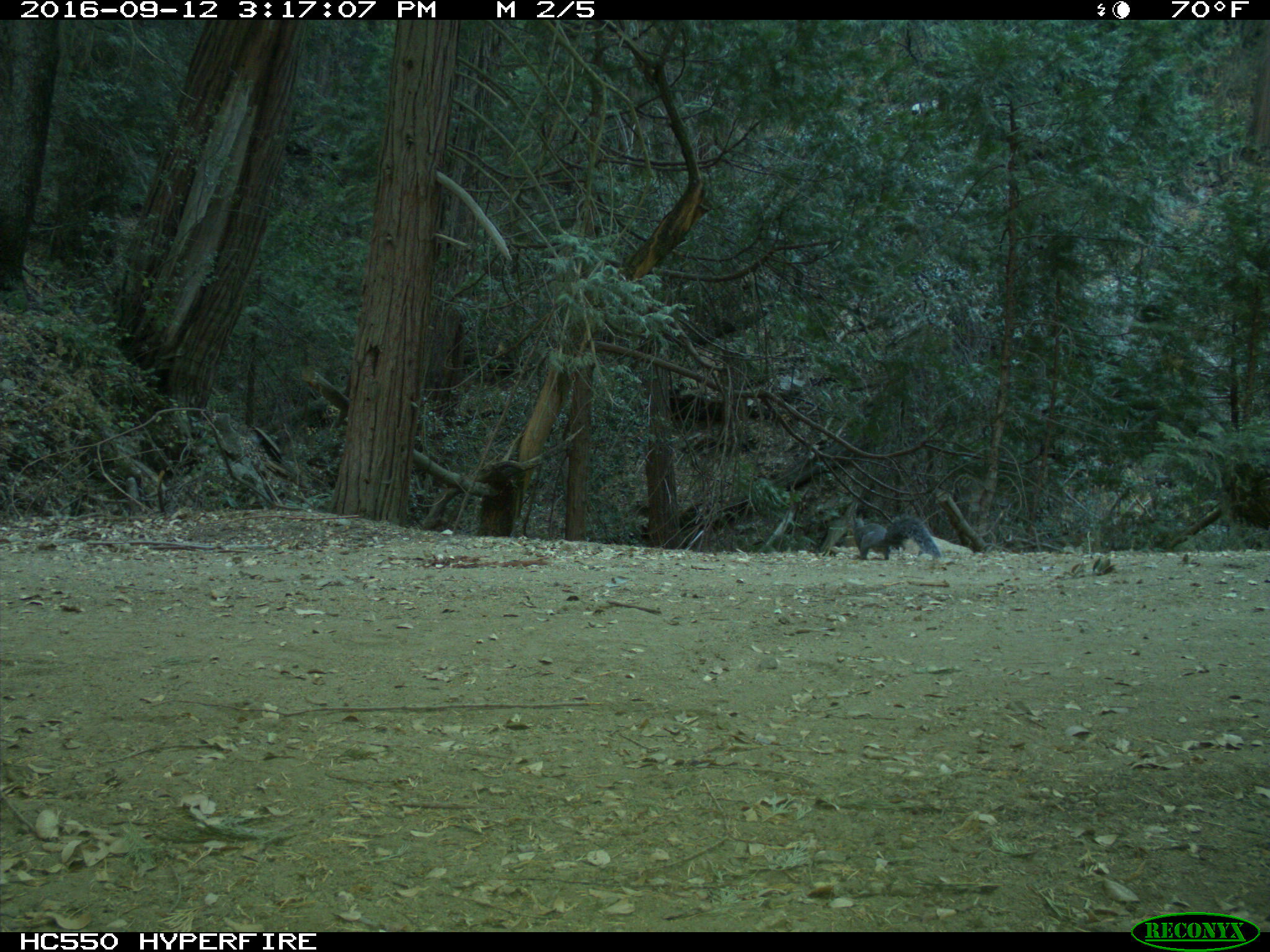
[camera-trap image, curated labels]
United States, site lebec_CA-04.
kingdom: Animalia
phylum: Chordata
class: Mammalia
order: Rodentia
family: Sciuridae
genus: Sciurus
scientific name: Sciurus carolinensis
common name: eastern gray squirrel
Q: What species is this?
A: Sciurus carolinensis (eastern gray squirrel).